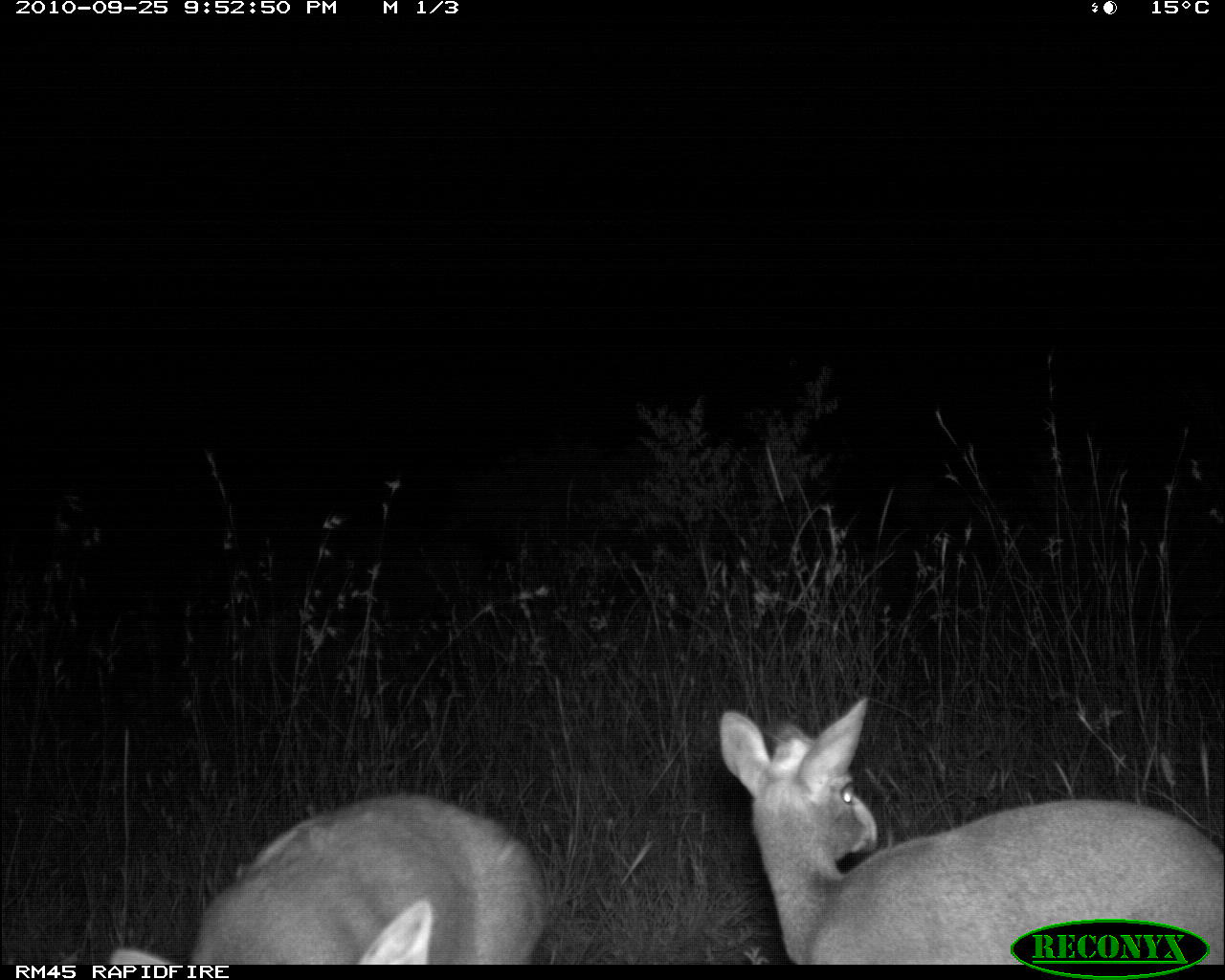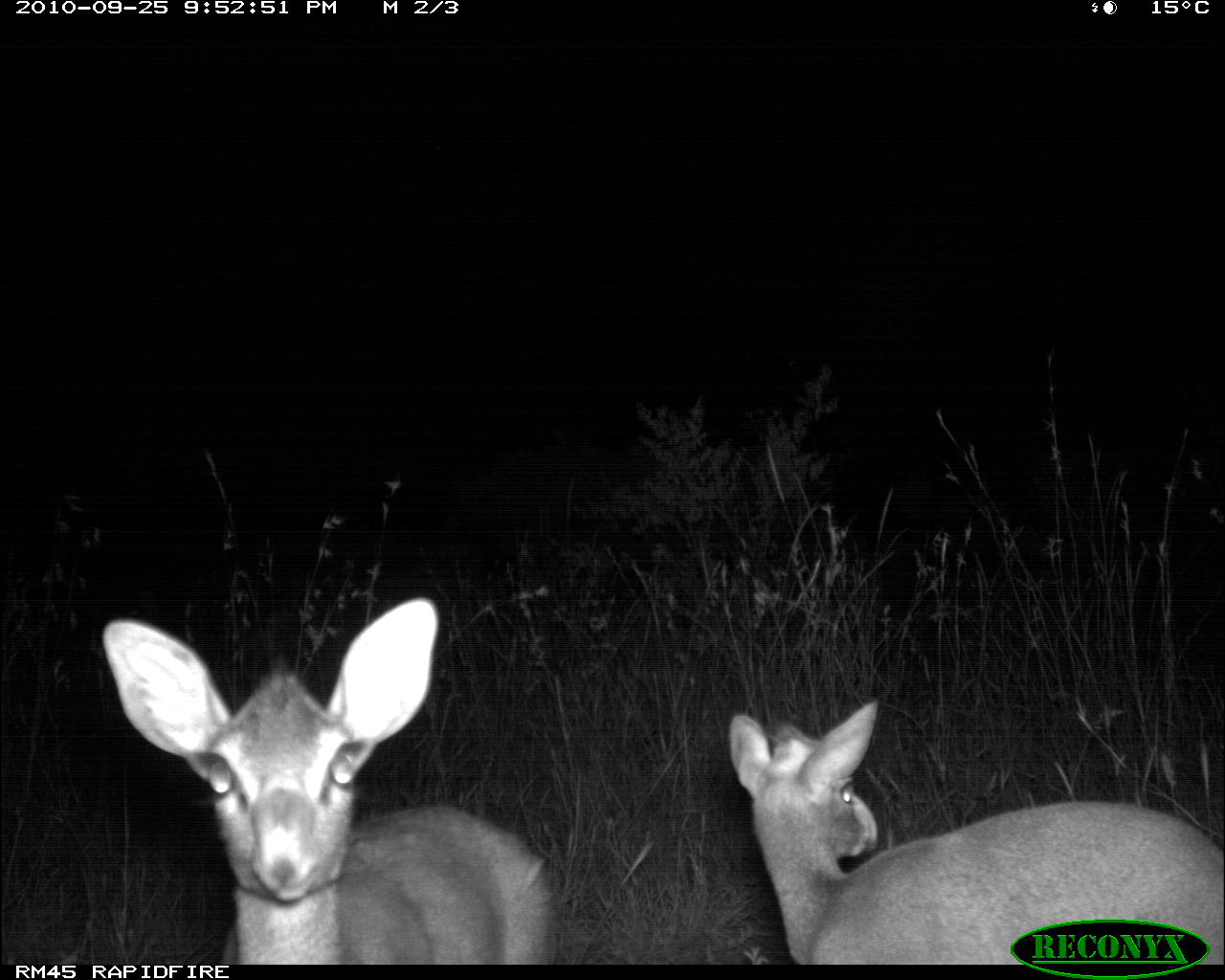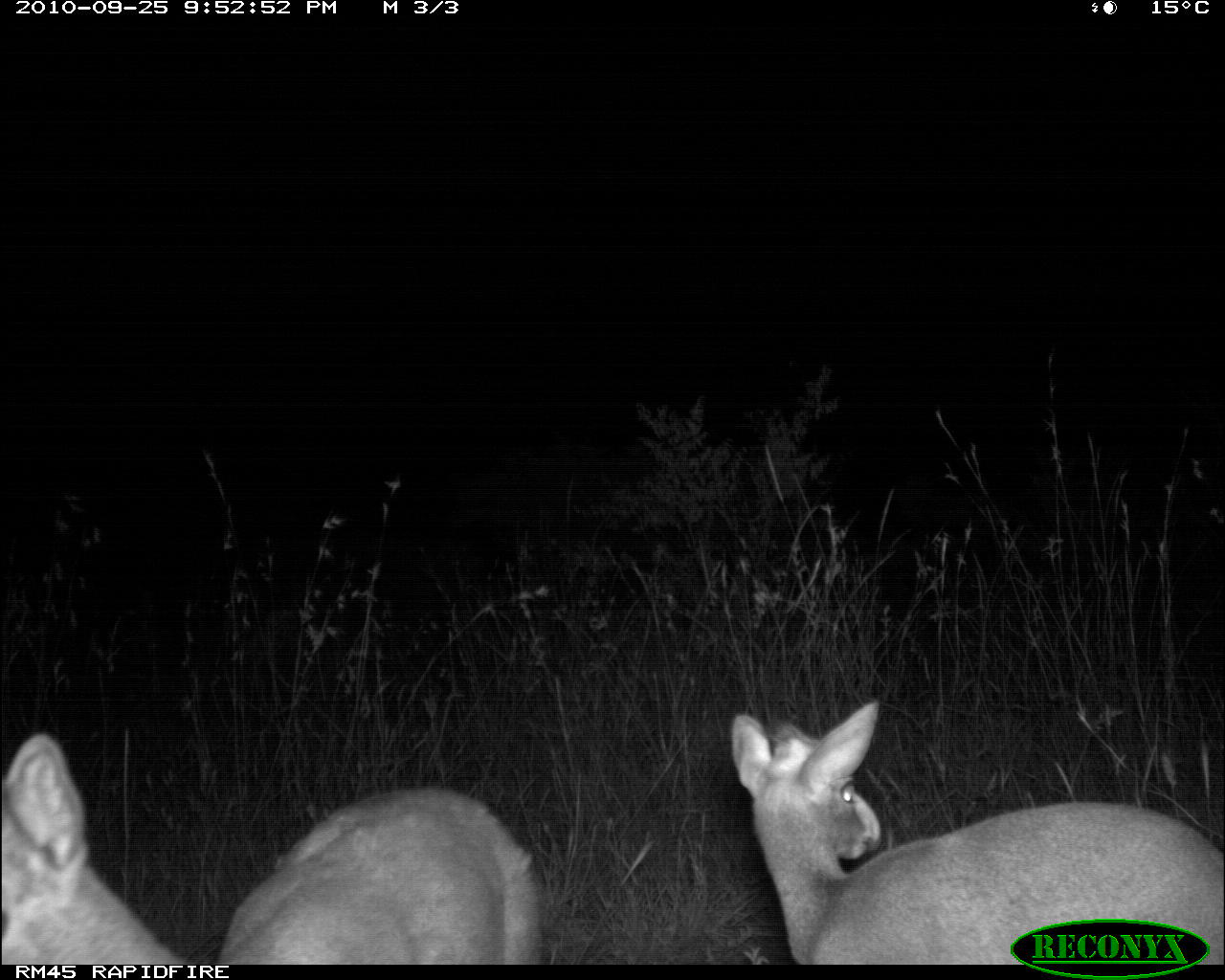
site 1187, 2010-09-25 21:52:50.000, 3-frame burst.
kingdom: Animalia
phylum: Chordata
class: Mammalia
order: Artiodactyla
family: Bovidae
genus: Madoqua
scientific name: Madoqua guentheri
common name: günther's dik-dik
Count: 2.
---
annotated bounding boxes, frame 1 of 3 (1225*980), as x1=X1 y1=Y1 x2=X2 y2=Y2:
madoqua guentheri: x1=719 y1=695 x2=1225 y2=964; x1=109 y1=794 x2=550 y2=964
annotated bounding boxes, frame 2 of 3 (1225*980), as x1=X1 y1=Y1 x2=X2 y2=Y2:
madoqua guentheri: x1=101 y1=596 x2=551 y2=964; x1=728 y1=700 x2=1225 y2=964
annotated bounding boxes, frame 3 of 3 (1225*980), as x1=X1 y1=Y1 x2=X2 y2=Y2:
madoqua guentheri: x1=726 y1=698 x2=1225 y2=963; x1=0 y1=735 x2=544 y2=964